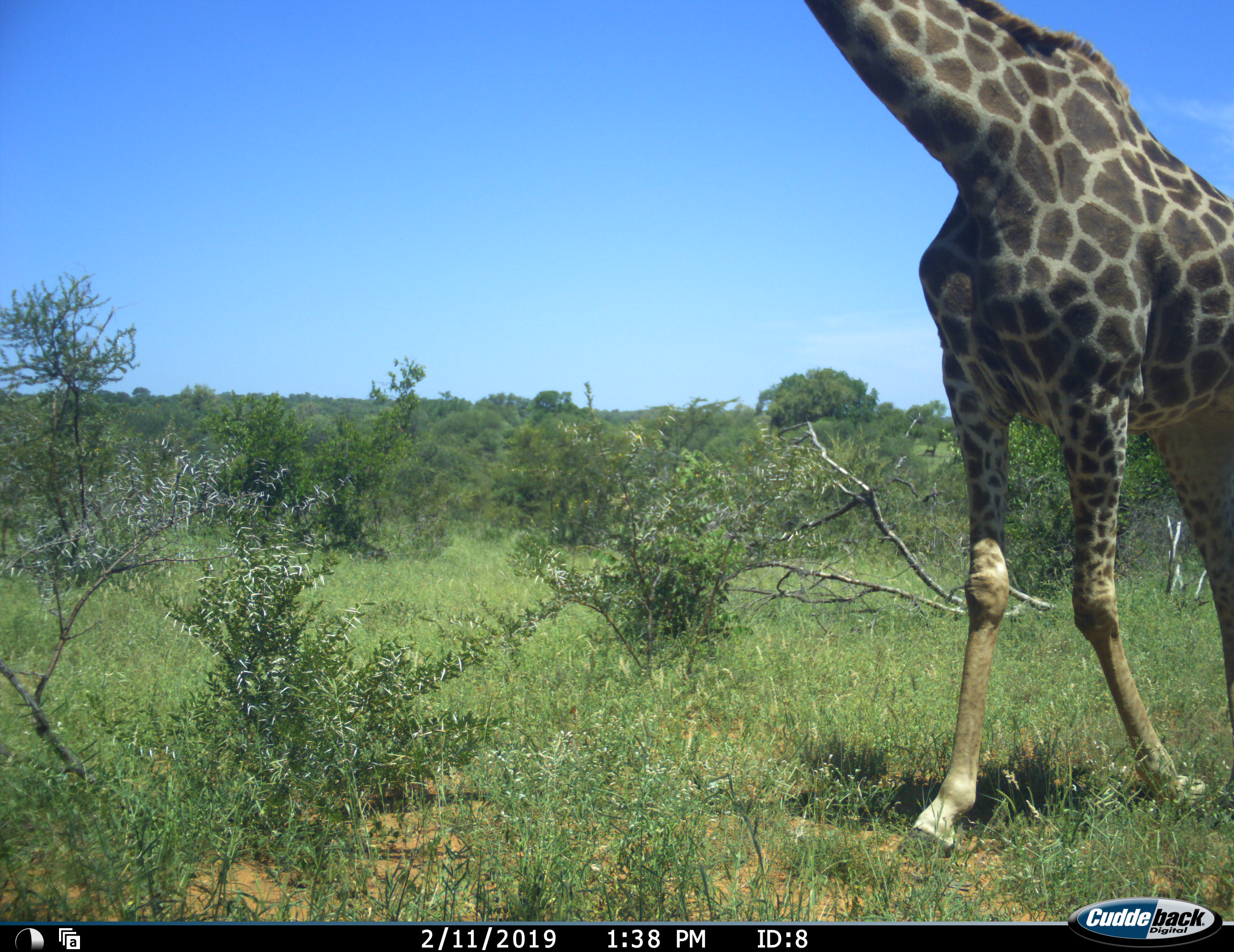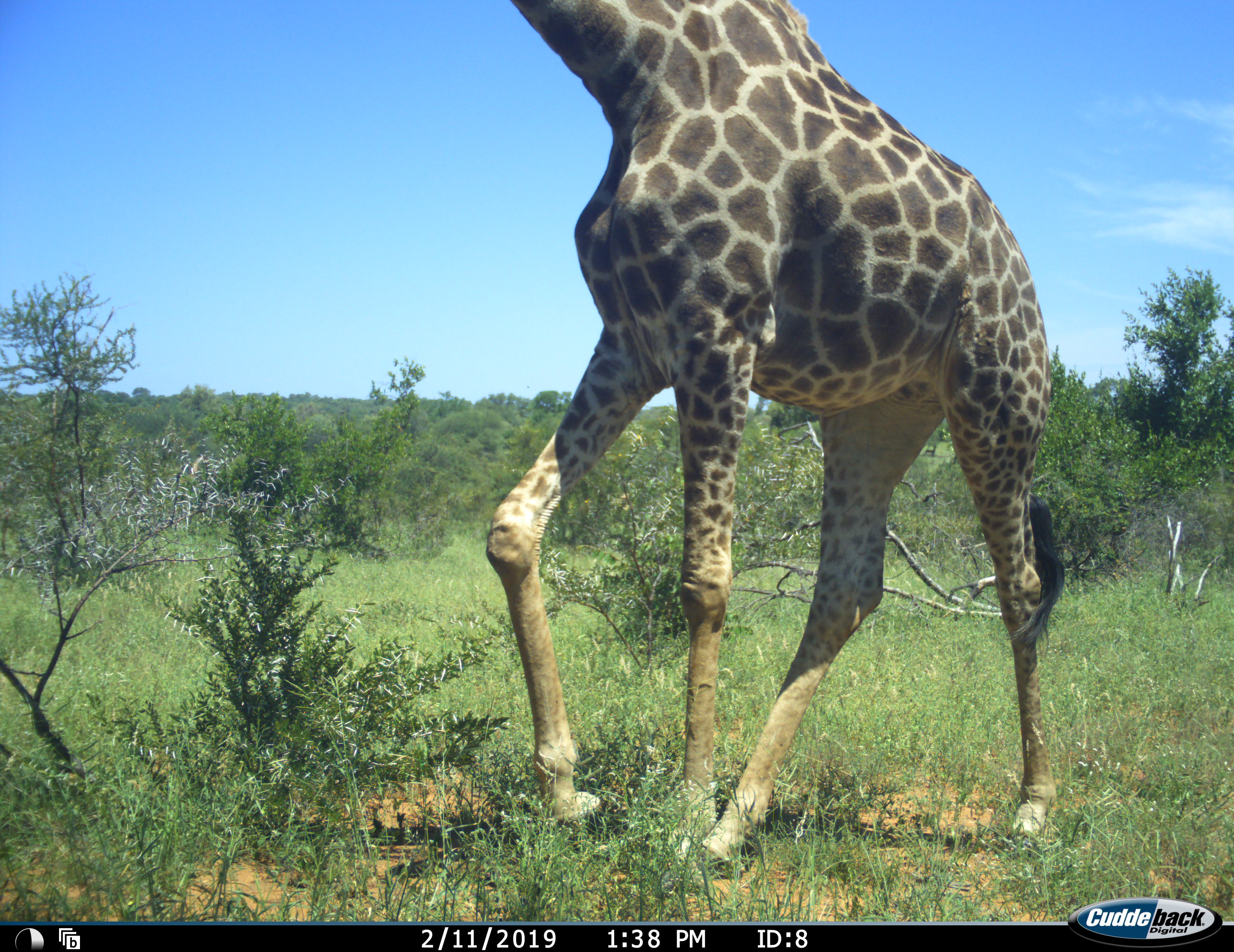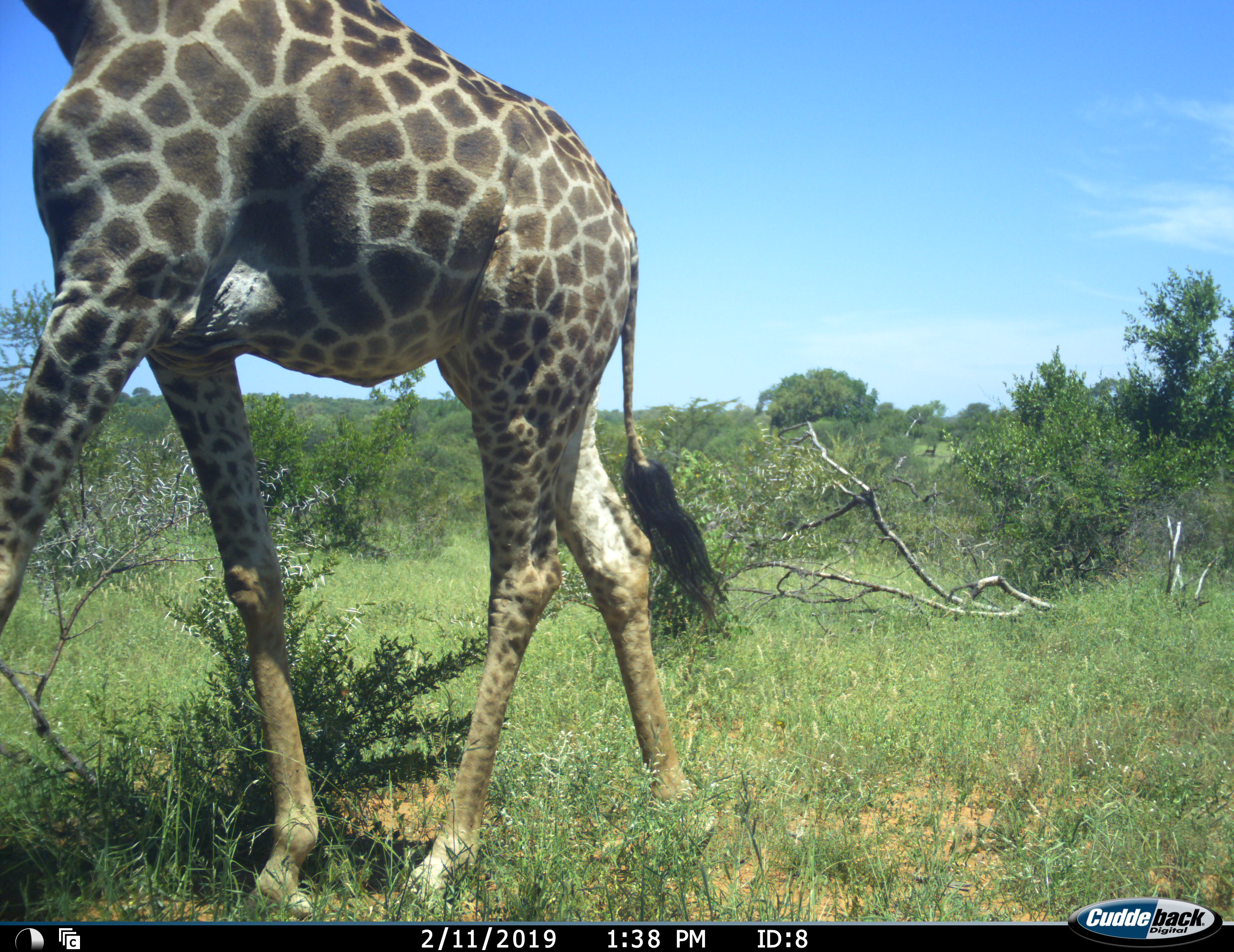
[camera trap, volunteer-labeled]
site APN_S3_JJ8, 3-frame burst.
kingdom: Animalia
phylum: Chordata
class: Mammalia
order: Artiodactyla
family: Giraffidae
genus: Giraffa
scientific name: Giraffa camelopardalis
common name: giraffe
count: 1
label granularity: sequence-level